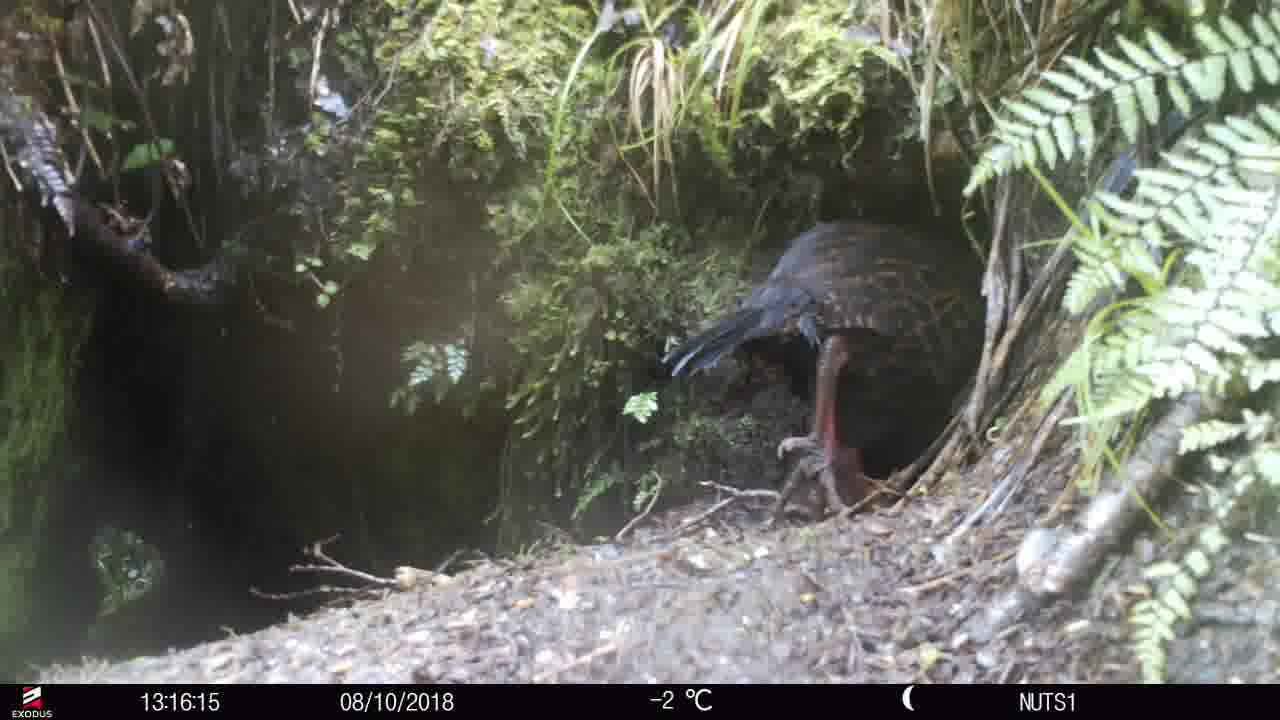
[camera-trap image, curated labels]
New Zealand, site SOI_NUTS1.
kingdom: Animalia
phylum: Chordata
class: Aves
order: Gruiformes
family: Rallidae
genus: Gallirallus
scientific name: Gallirallus australis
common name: weka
Weka (Gallirallus australis).